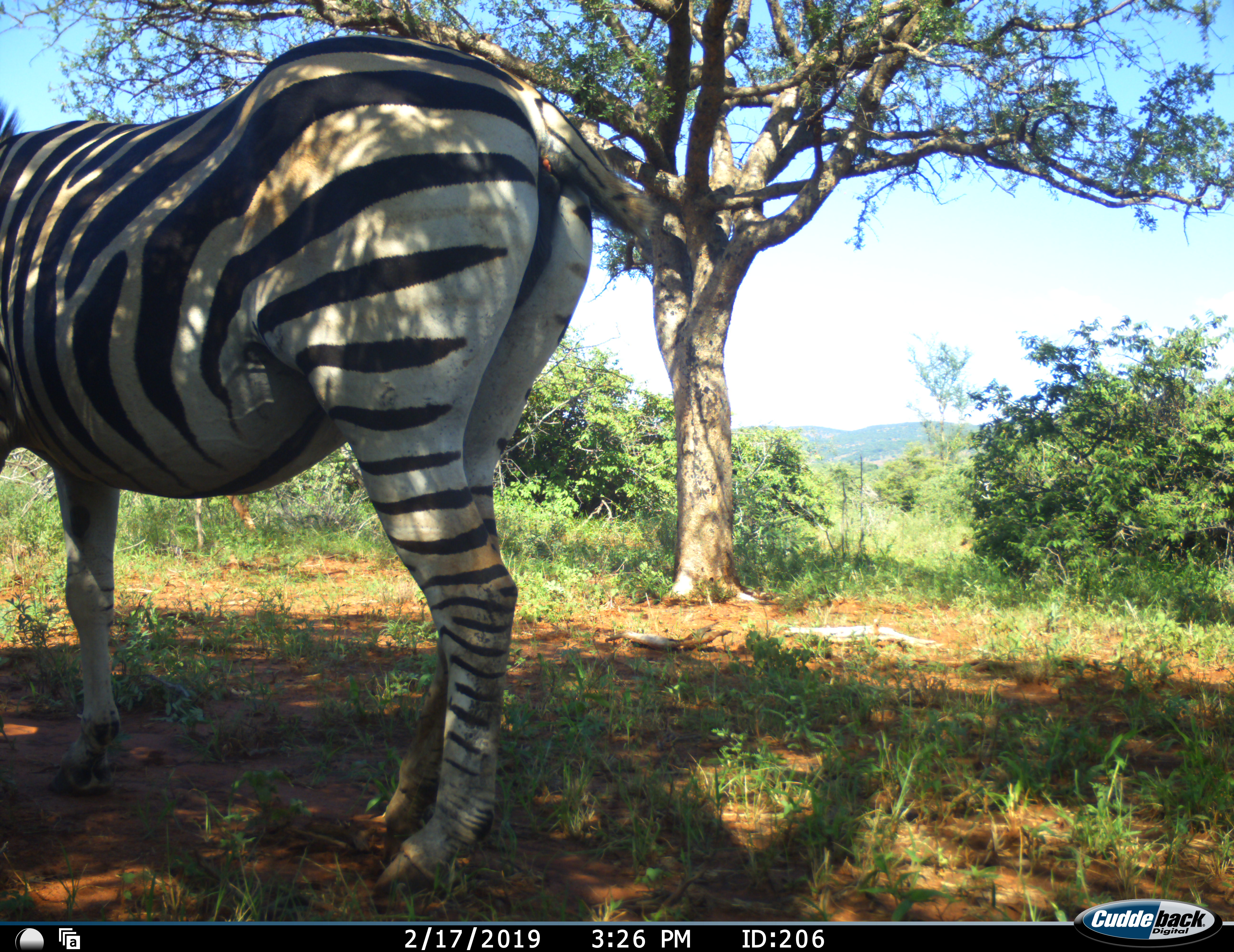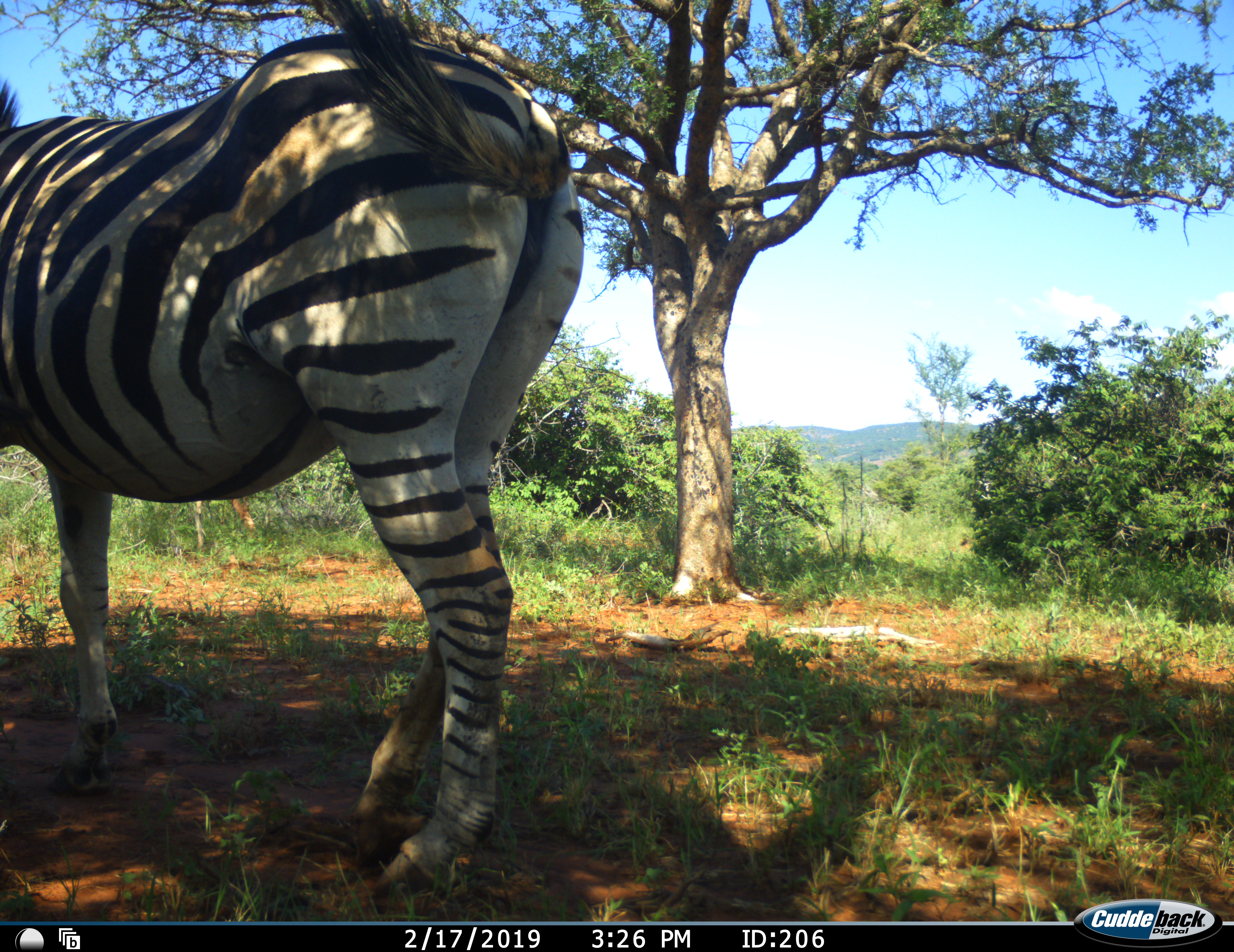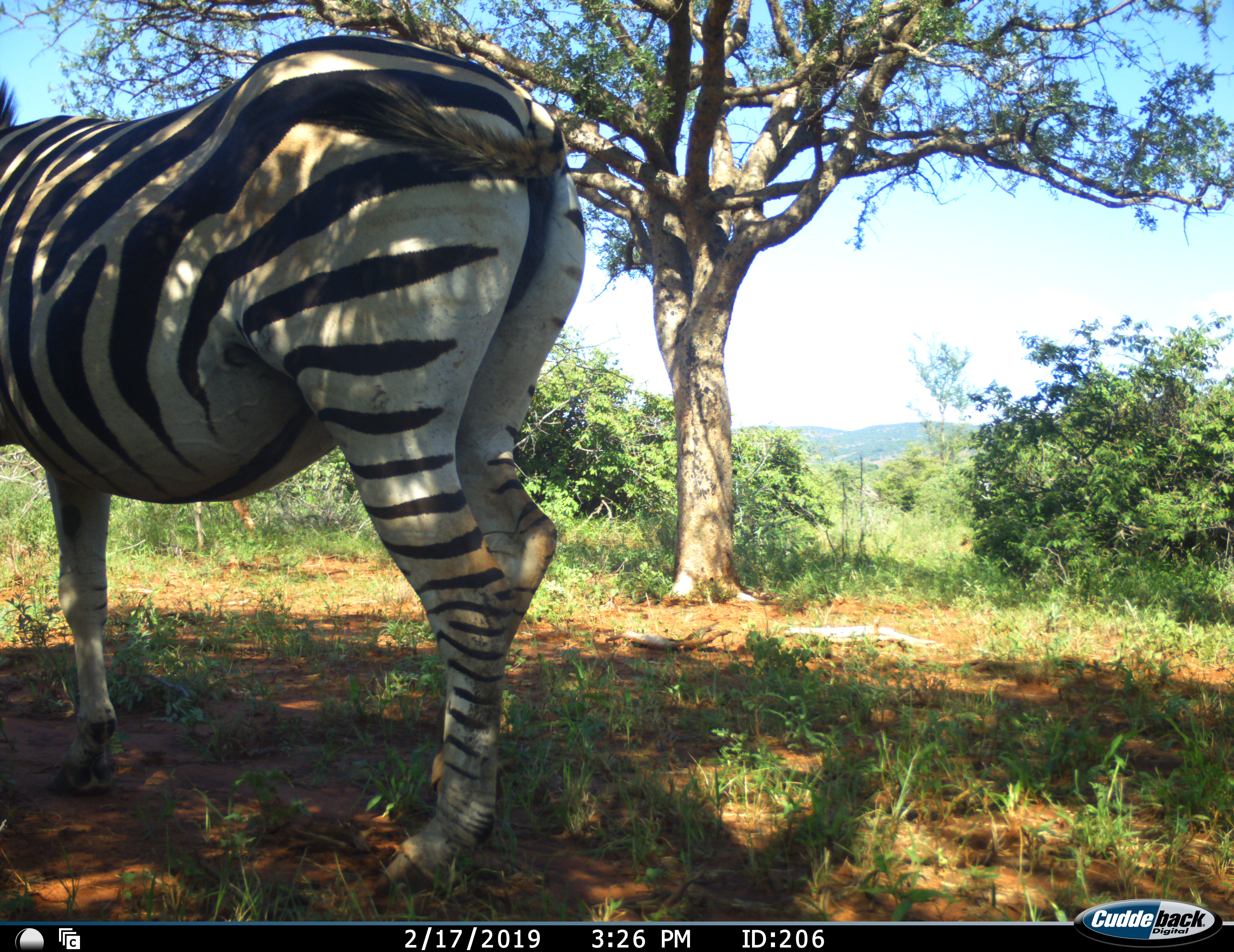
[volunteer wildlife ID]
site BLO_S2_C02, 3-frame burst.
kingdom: Animalia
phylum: Chordata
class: Mammalia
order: Perissodactyla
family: Equidae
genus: Equus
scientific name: Equus quagga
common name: plains zebra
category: zebraplains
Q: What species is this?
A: Zebraplains (plains zebra) (Equus quagga).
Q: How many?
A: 1.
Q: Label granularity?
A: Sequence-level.